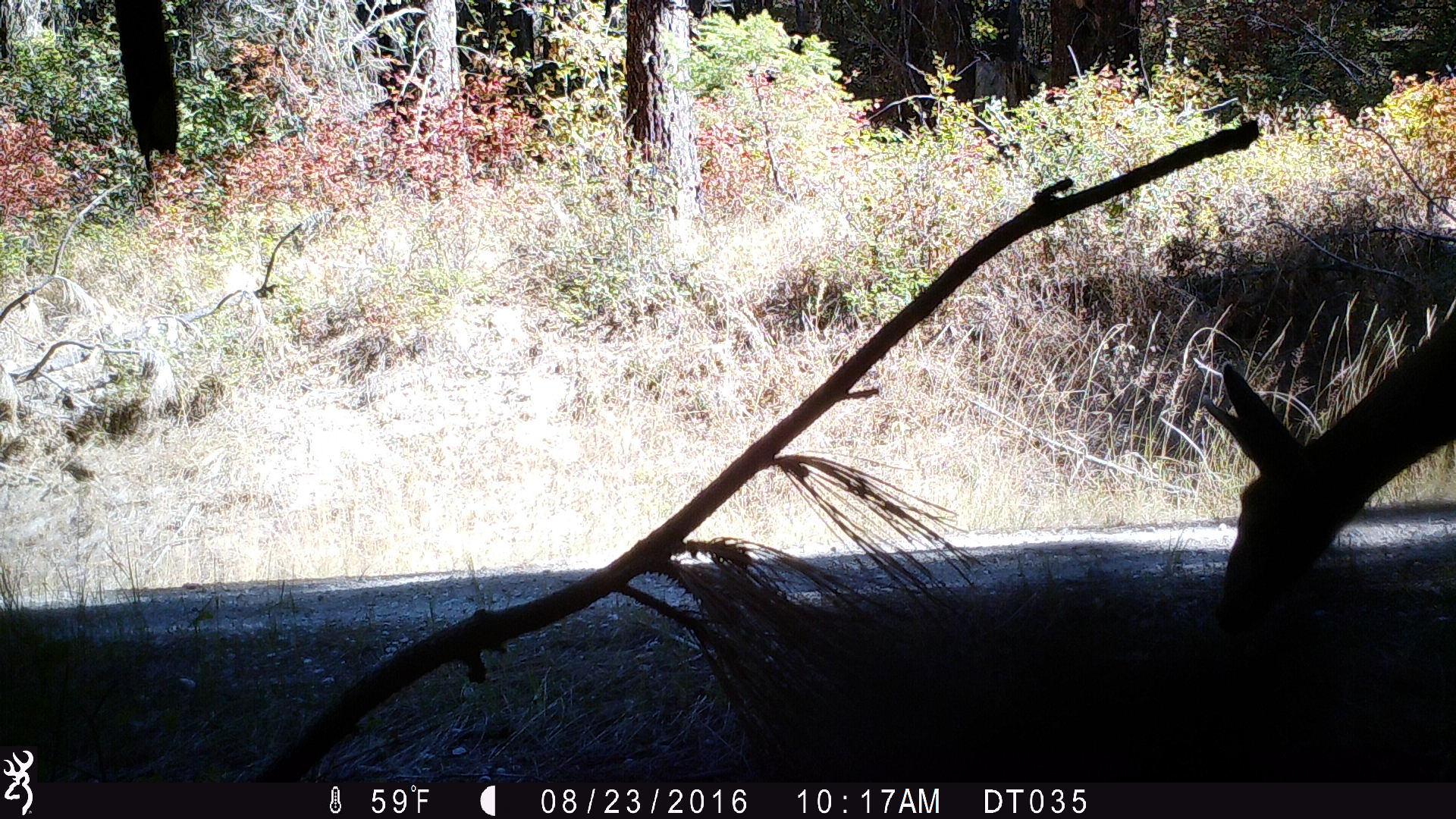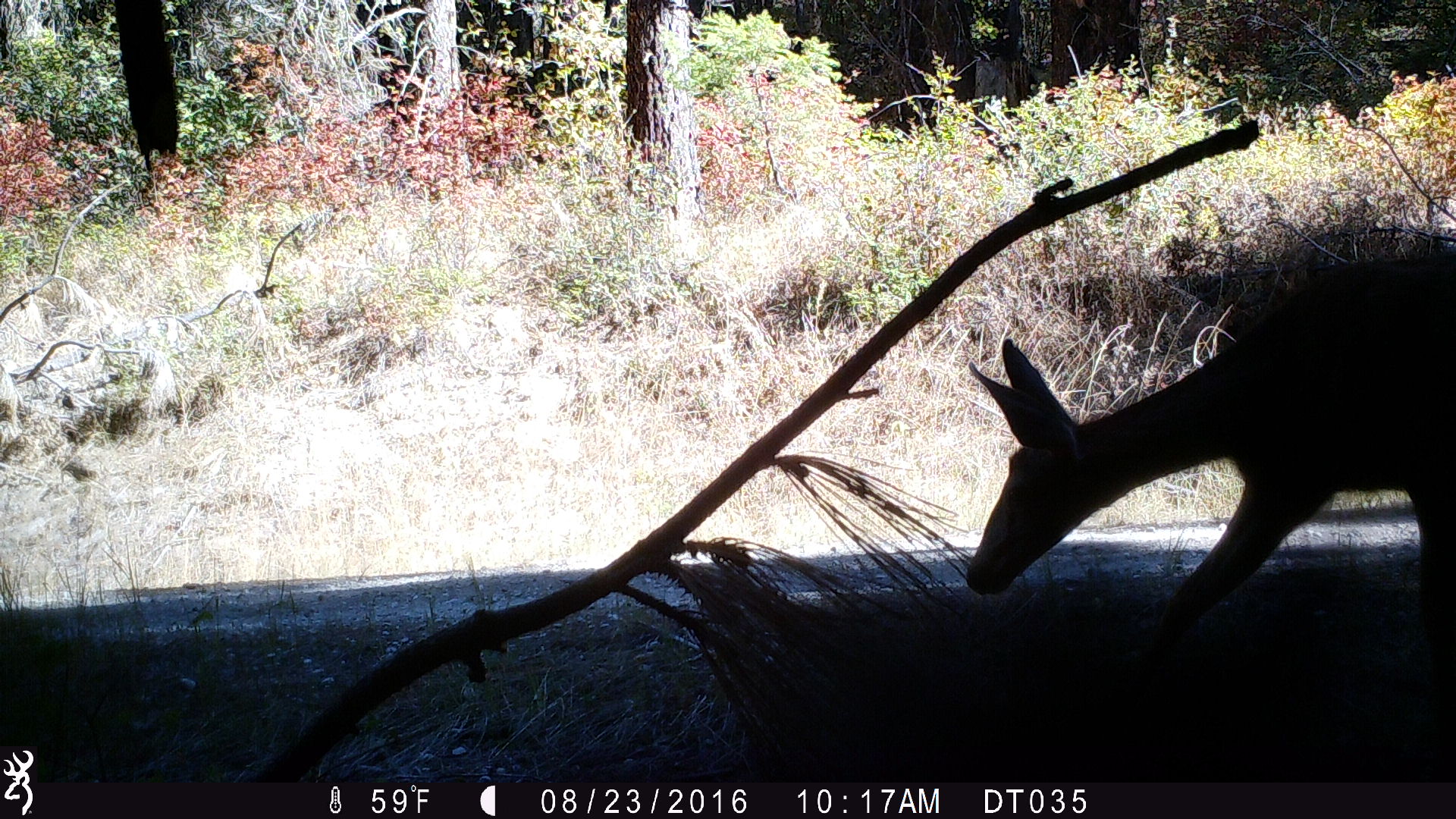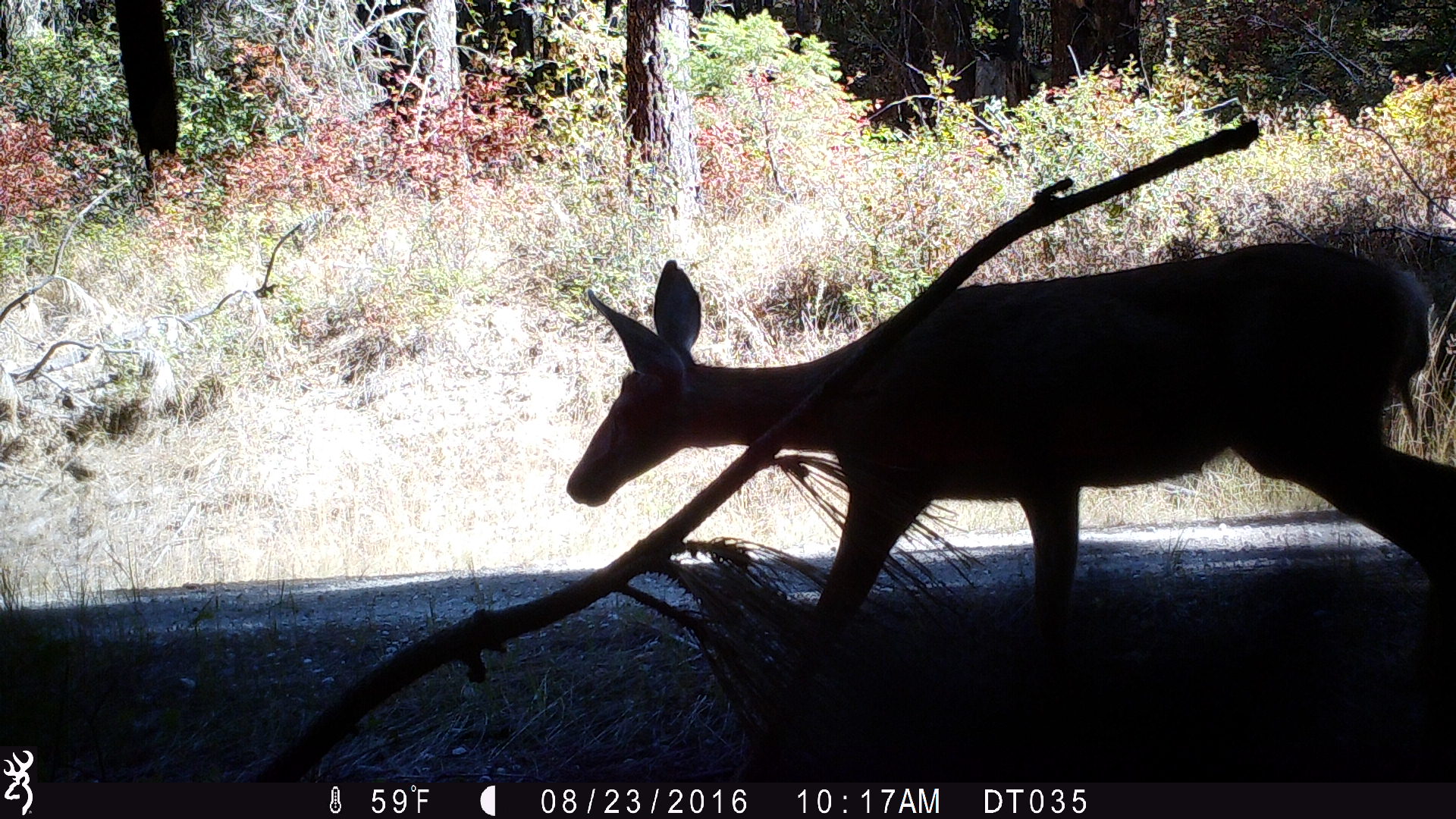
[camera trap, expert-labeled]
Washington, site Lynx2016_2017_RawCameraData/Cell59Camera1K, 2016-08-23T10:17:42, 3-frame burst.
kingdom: Animalia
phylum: Chordata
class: Mammalia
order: Artiodactyla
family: Cervidae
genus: Odocoileus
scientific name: Odocoileus hemionus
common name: mule deer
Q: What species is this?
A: Odocoileus hemionus (mule deer).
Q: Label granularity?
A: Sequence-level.